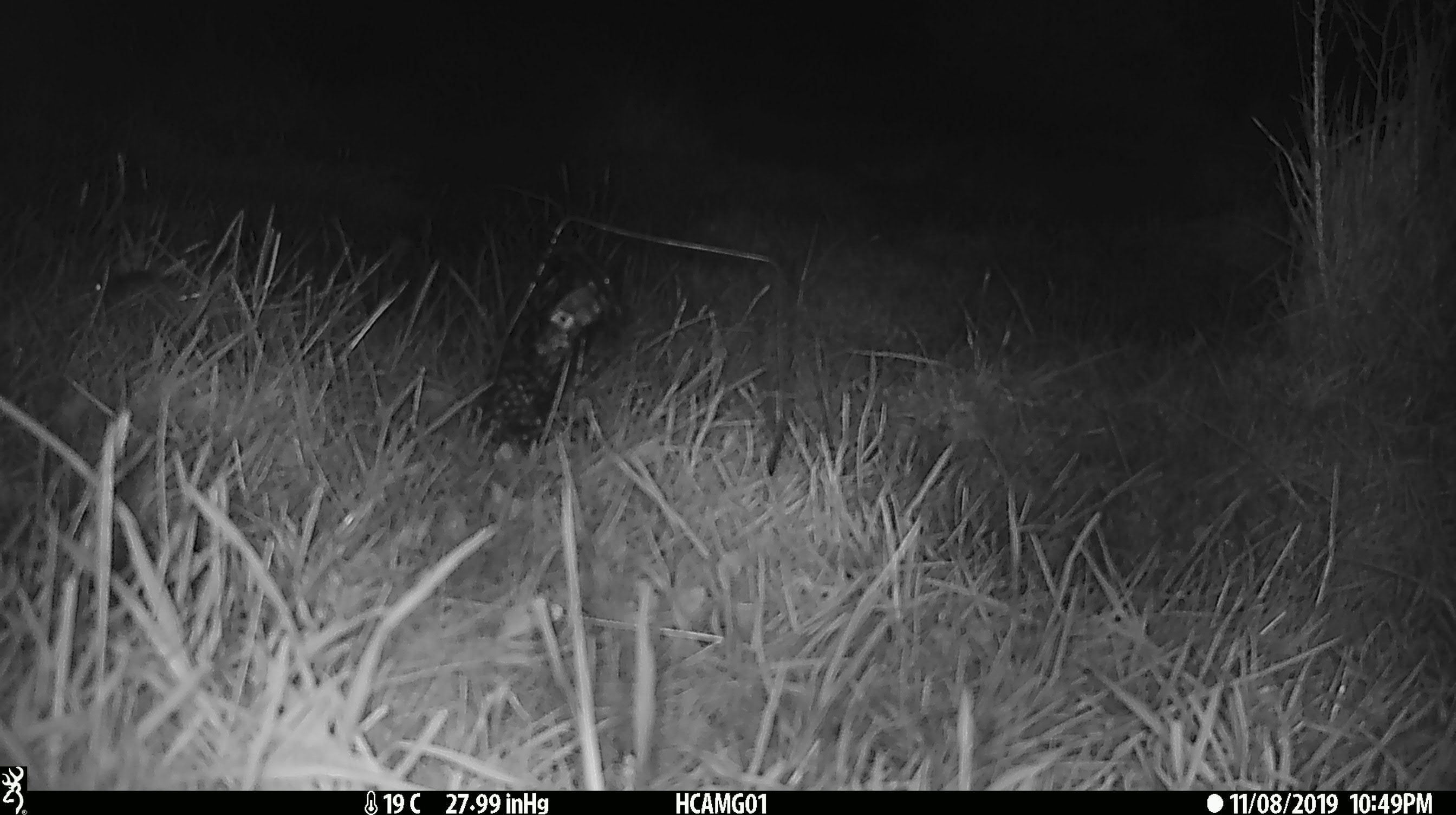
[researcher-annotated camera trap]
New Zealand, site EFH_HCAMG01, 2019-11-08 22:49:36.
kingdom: Animalia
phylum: Chordata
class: Mammalia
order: Rodentia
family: Muridae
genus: Mus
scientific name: Mus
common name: mouse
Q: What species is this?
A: Mouse (Mus).